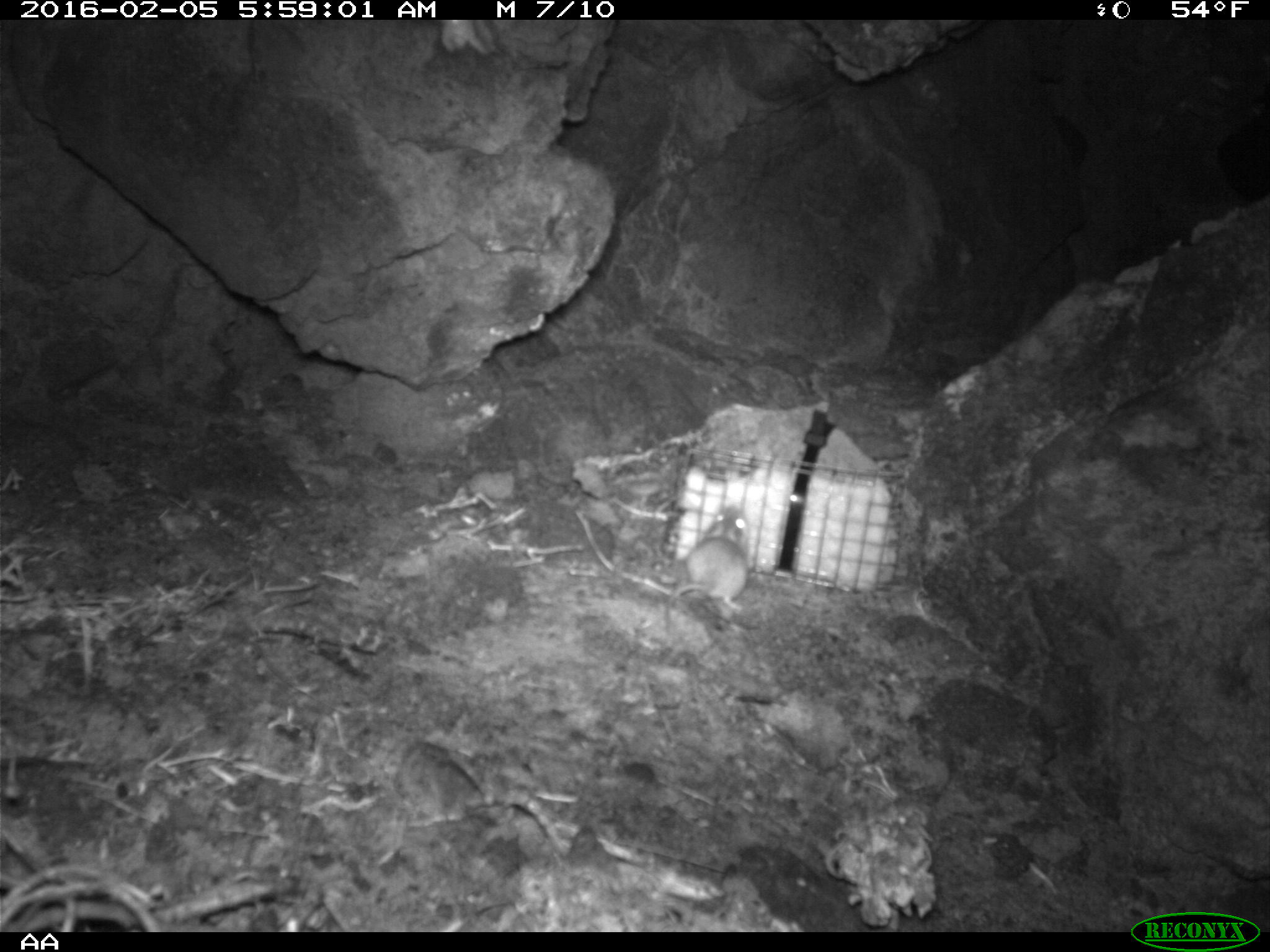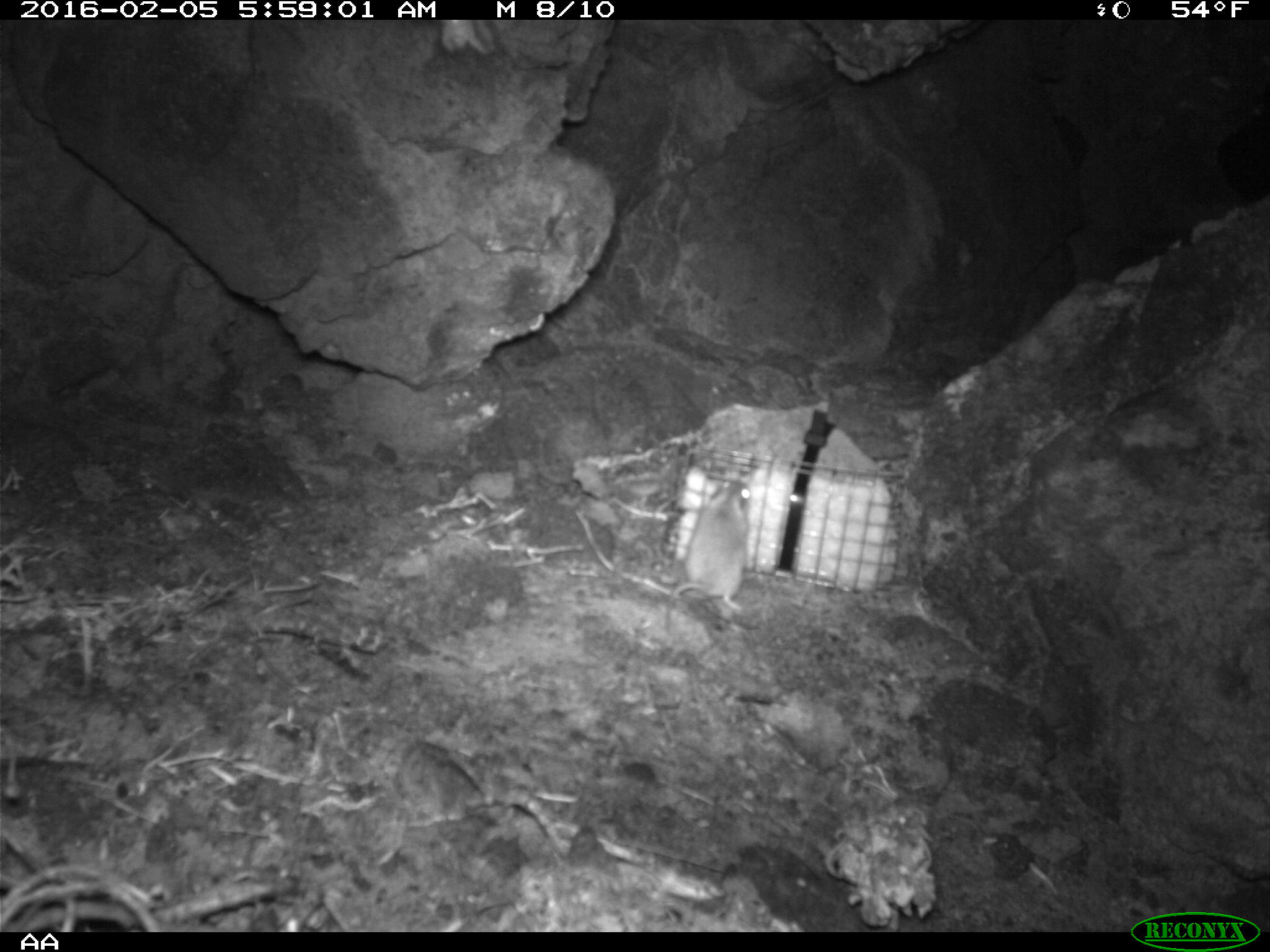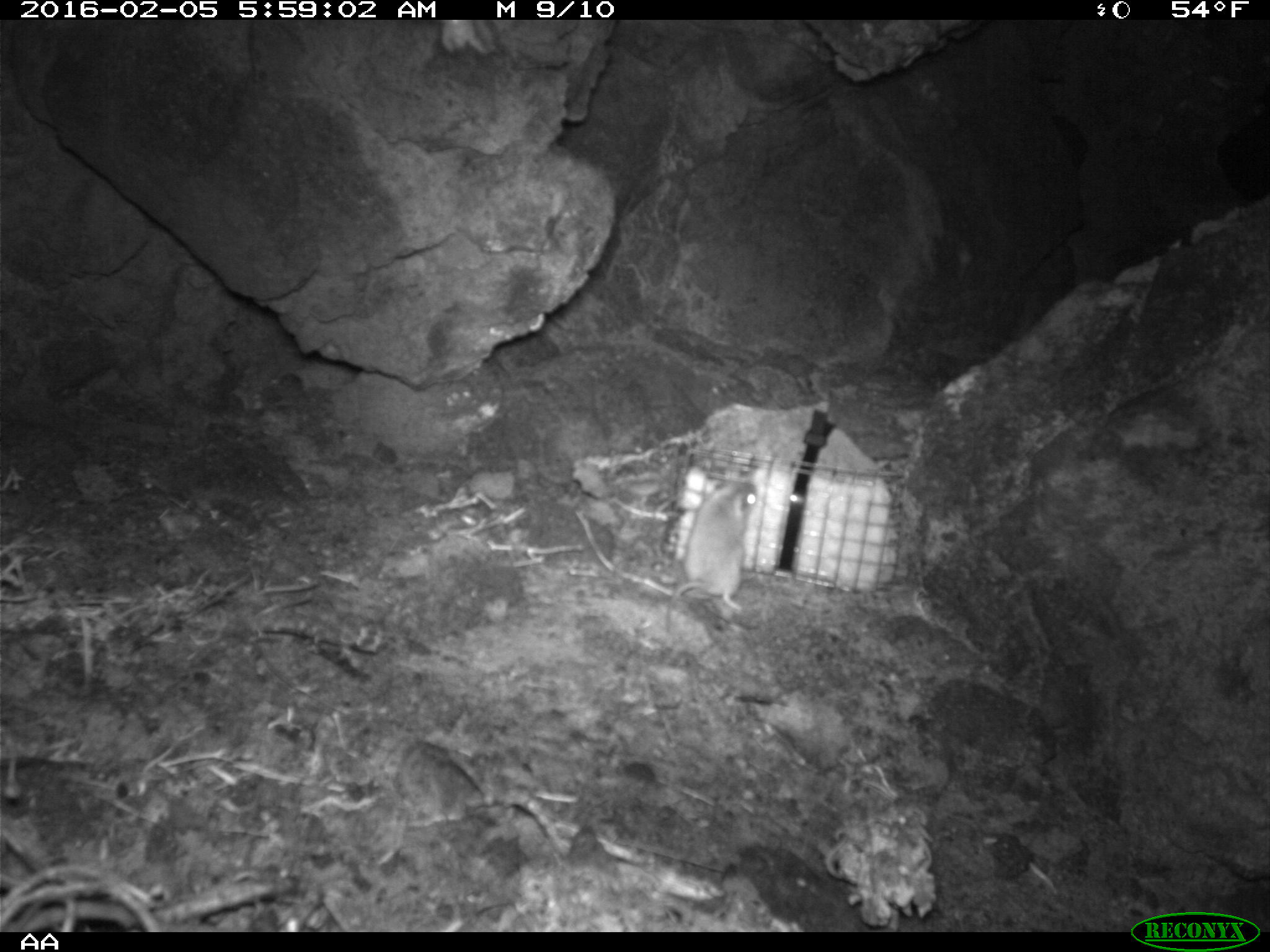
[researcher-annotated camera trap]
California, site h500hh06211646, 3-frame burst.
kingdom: Animalia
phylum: Chordata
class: Mammalia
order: Rodentia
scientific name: Rodentia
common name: rodent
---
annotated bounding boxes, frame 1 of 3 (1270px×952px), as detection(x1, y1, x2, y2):
rodent: detection(664, 505, 747, 612)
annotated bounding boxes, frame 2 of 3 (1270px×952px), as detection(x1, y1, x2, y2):
rodent: detection(664, 478, 752, 638)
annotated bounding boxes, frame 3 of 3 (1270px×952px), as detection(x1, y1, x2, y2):
rodent: detection(662, 476, 759, 630)